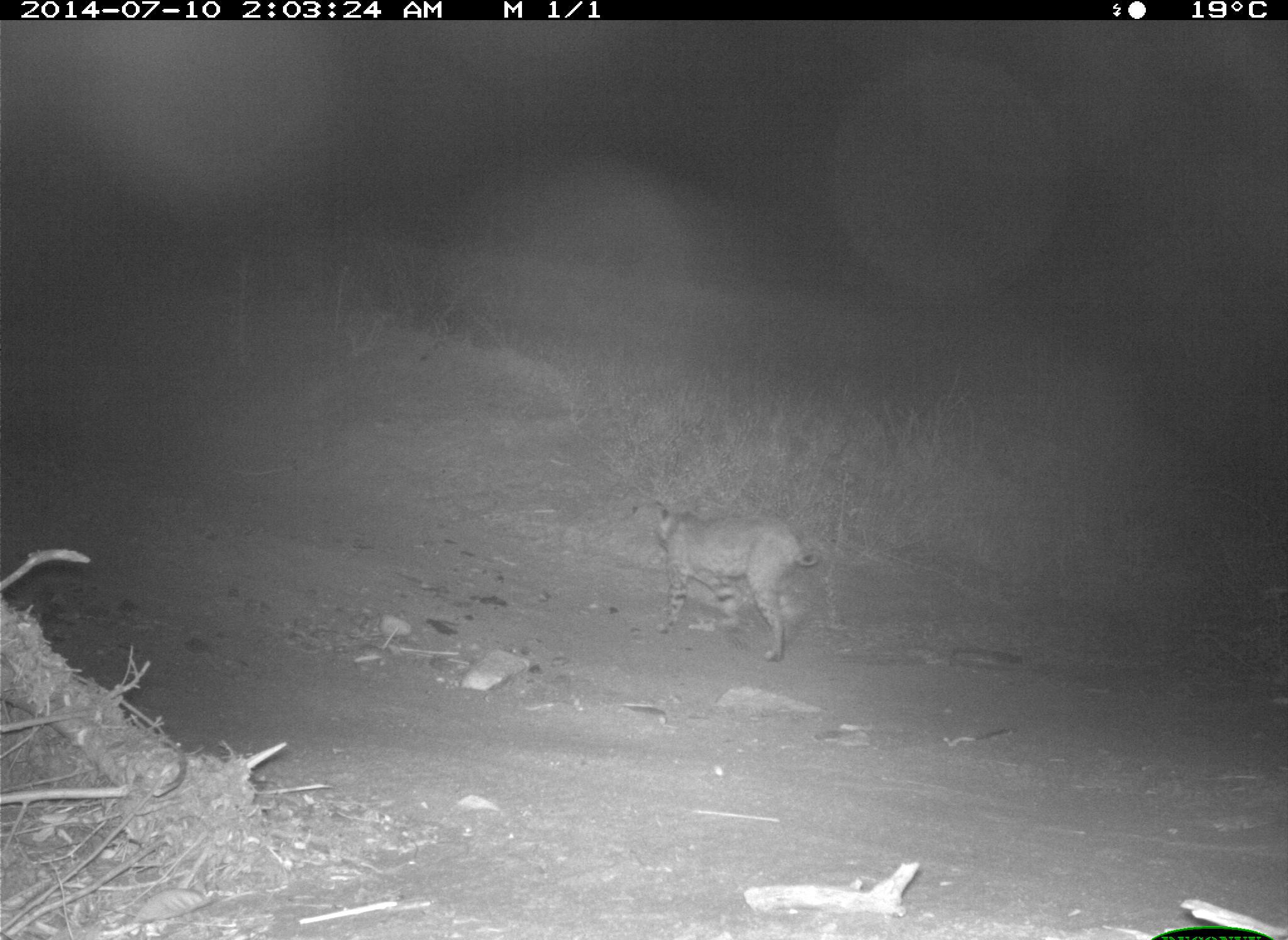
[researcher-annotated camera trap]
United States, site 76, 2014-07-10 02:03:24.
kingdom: Animalia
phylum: Chordata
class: Mammalia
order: Carnivora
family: Felidae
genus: Lynx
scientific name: Lynx rufus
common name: bobcat